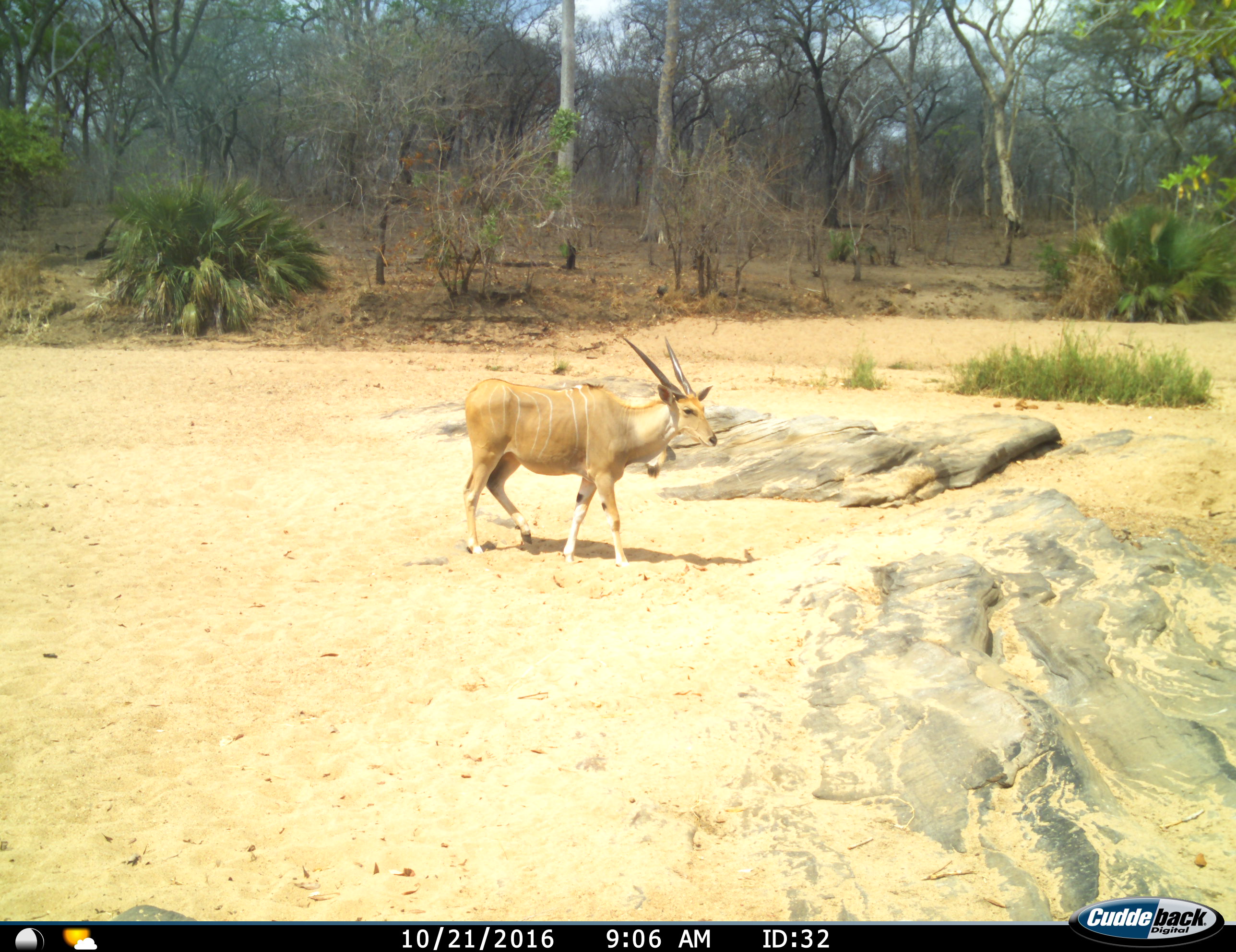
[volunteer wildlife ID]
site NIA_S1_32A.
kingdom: Animalia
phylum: Chordata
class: Mammalia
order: Artiodactyla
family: Bovidae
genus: Tragelaphus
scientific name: Tragelaphus oryx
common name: eland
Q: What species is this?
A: Eland (Tragelaphus oryx).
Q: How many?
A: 1.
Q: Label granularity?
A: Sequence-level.